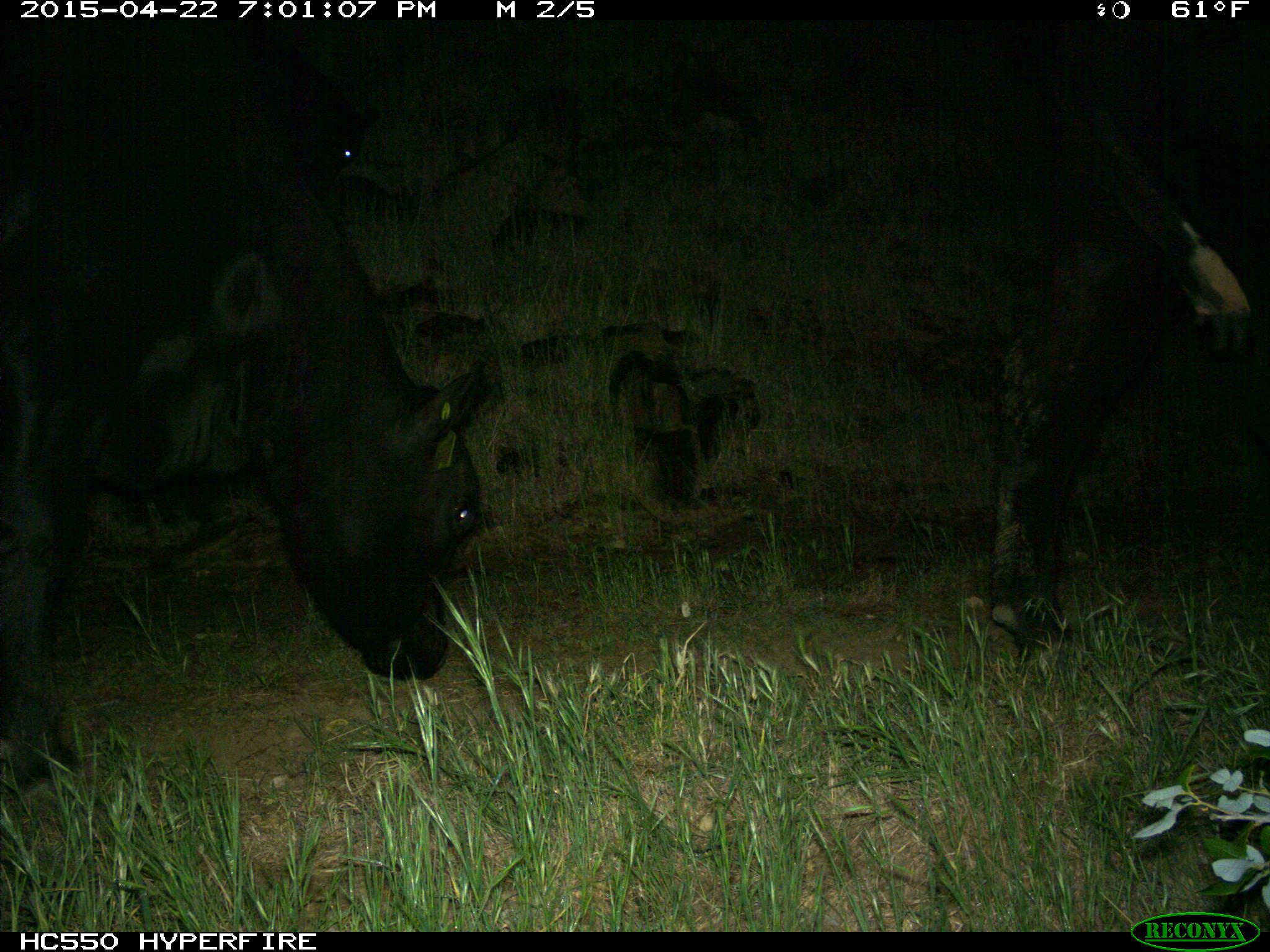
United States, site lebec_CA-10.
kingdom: Animalia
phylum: Chordata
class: Mammalia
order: Artiodactyla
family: Bovidae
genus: Bos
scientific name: Bos taurus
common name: domestic cow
Bos taurus (domestic cow).